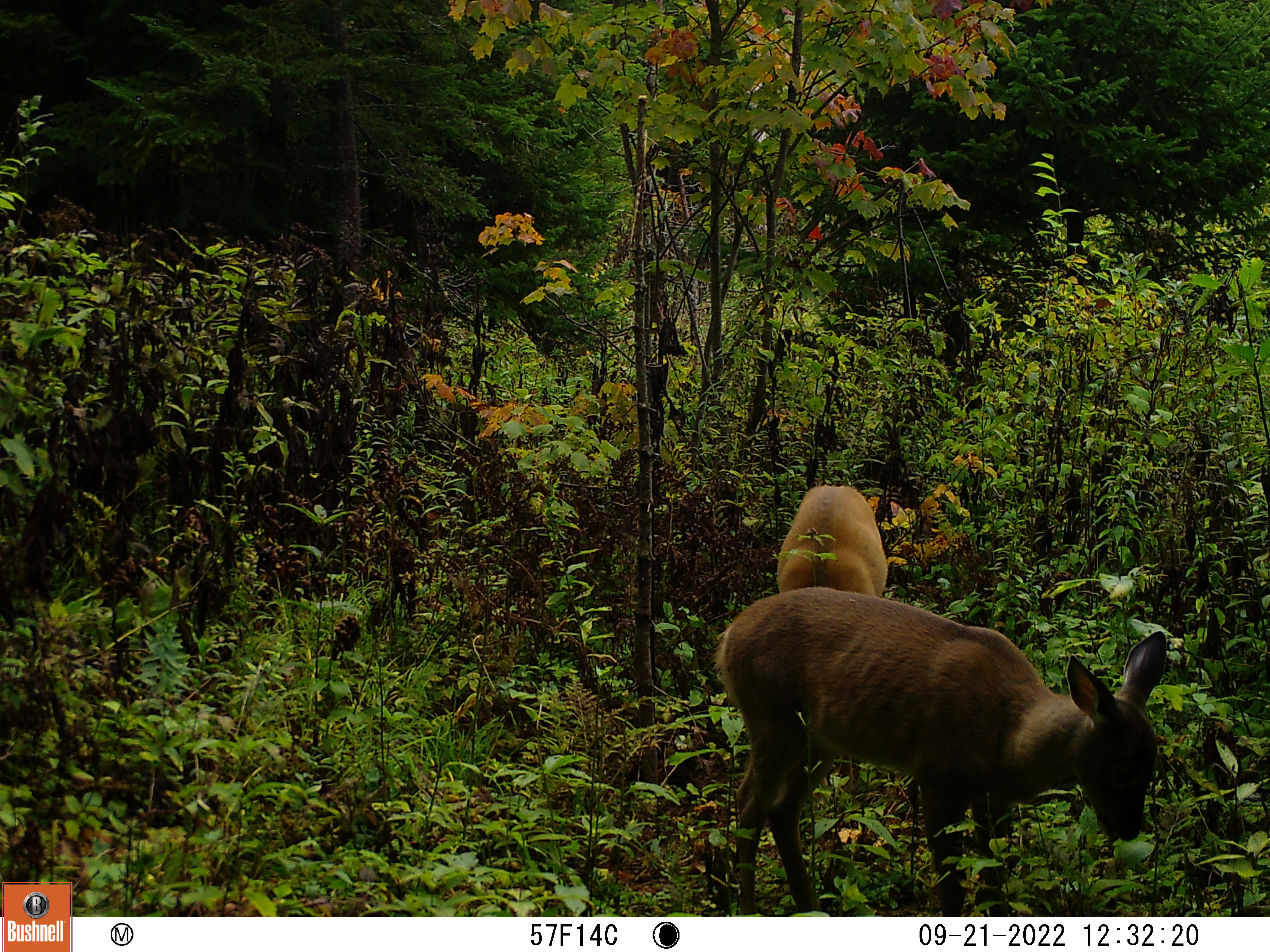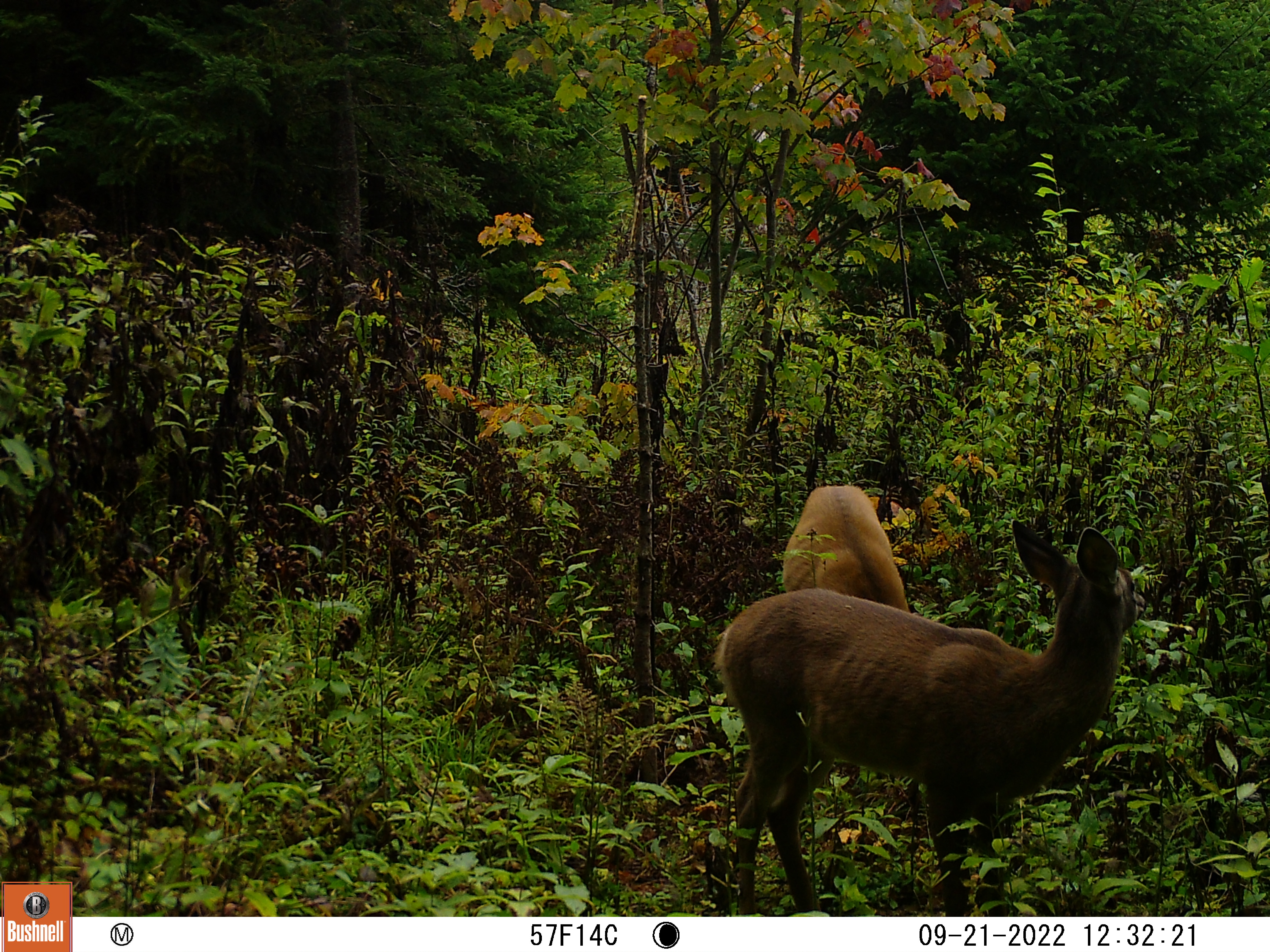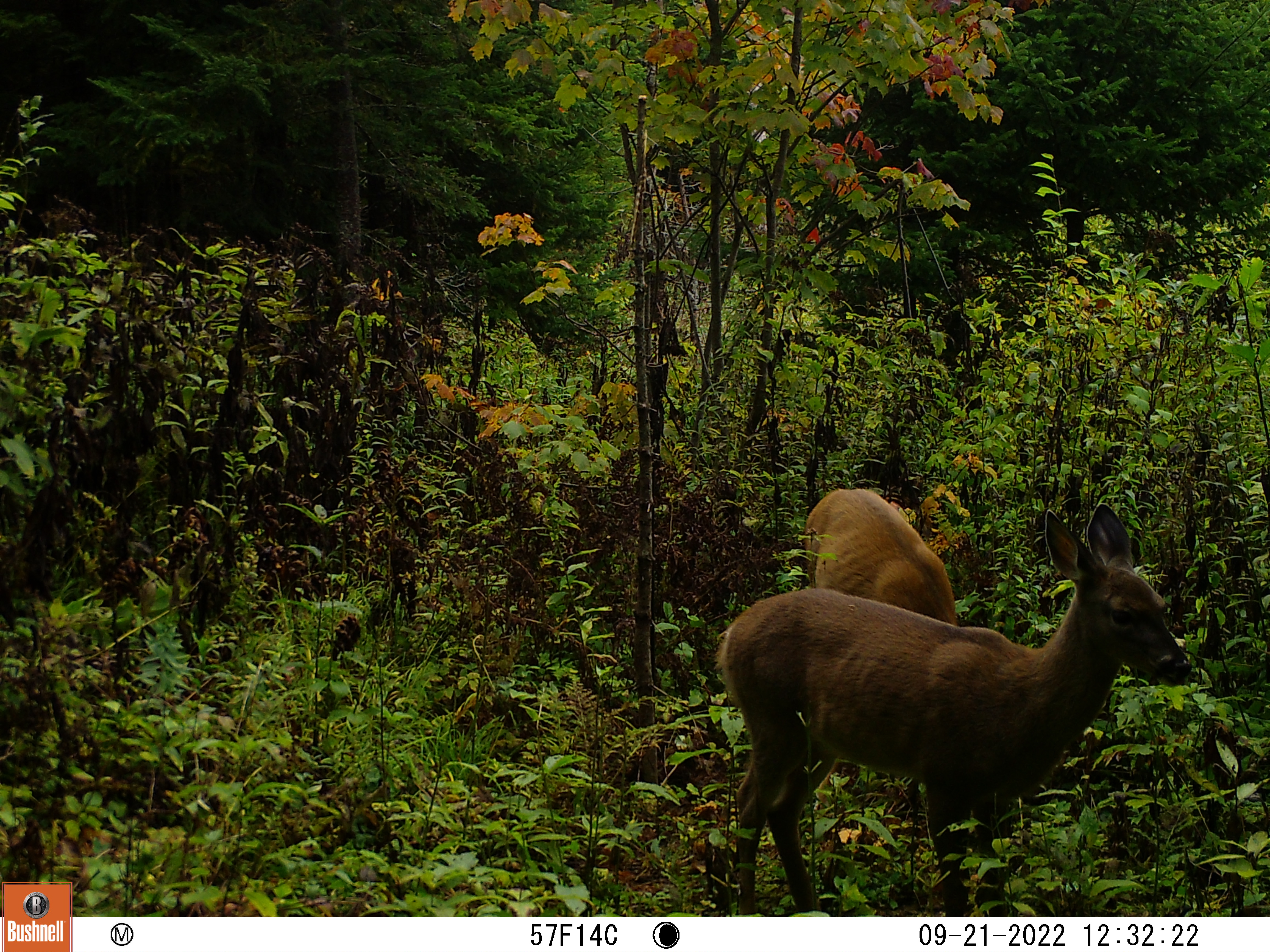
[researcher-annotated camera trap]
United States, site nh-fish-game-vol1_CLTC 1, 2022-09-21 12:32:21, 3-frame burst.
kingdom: Animalia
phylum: Chordata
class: Mammalia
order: Artiodactyla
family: Cervidae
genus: Odocoileus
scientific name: Odocoileus virginianus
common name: white-tailed deer